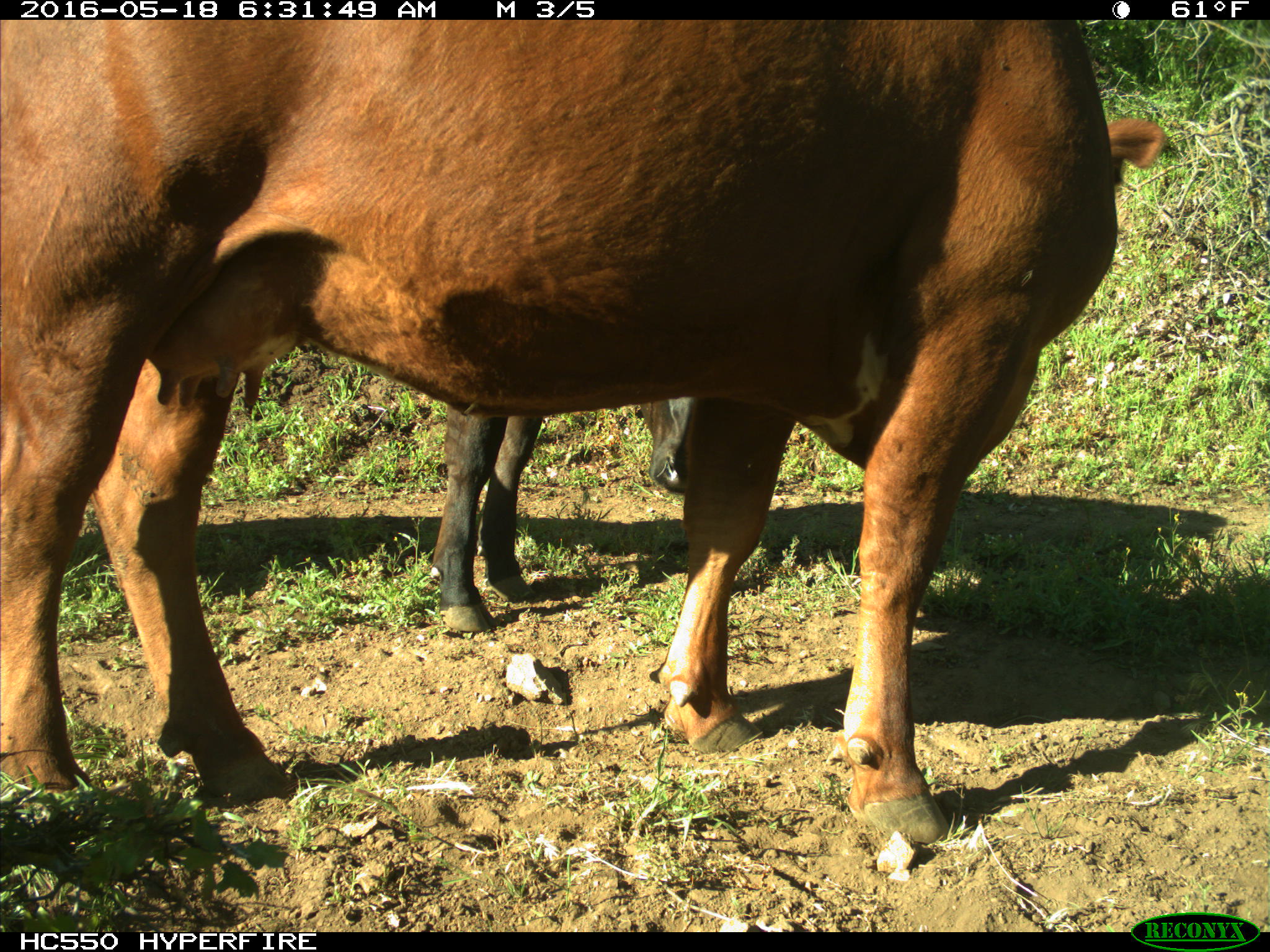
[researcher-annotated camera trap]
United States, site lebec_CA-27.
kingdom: Animalia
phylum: Chordata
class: Mammalia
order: Artiodactyla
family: Bovidae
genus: Bos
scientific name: Bos taurus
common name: domestic cow